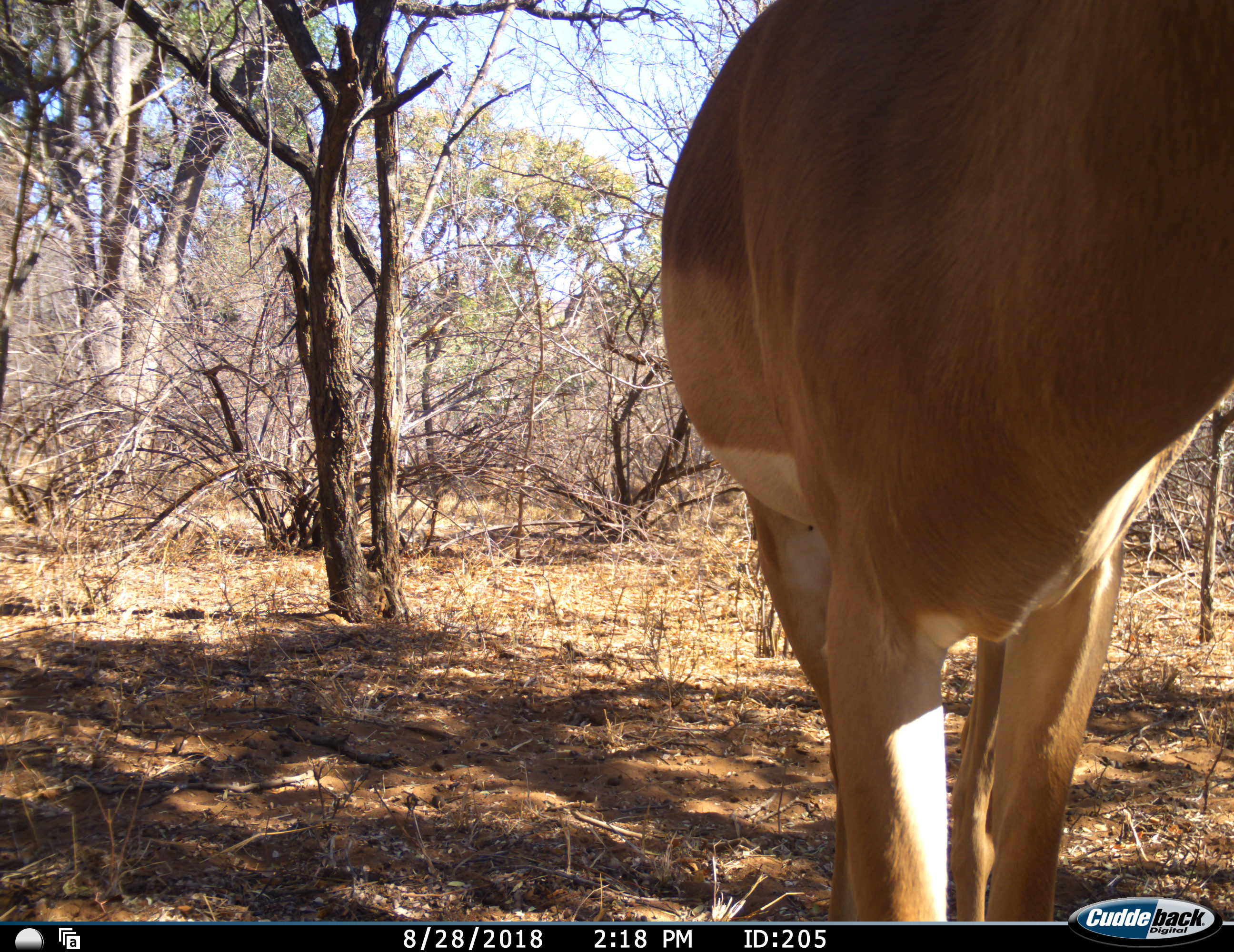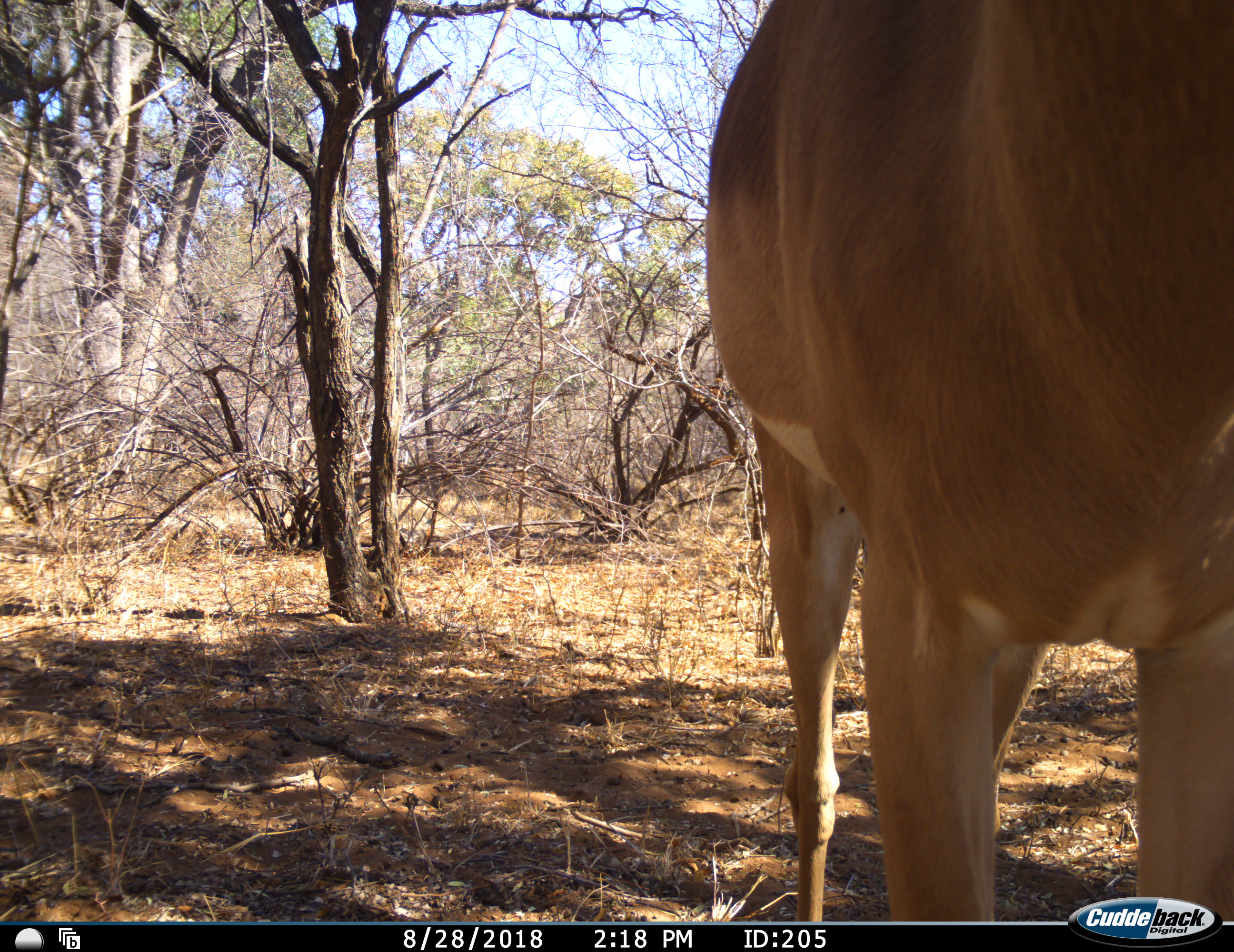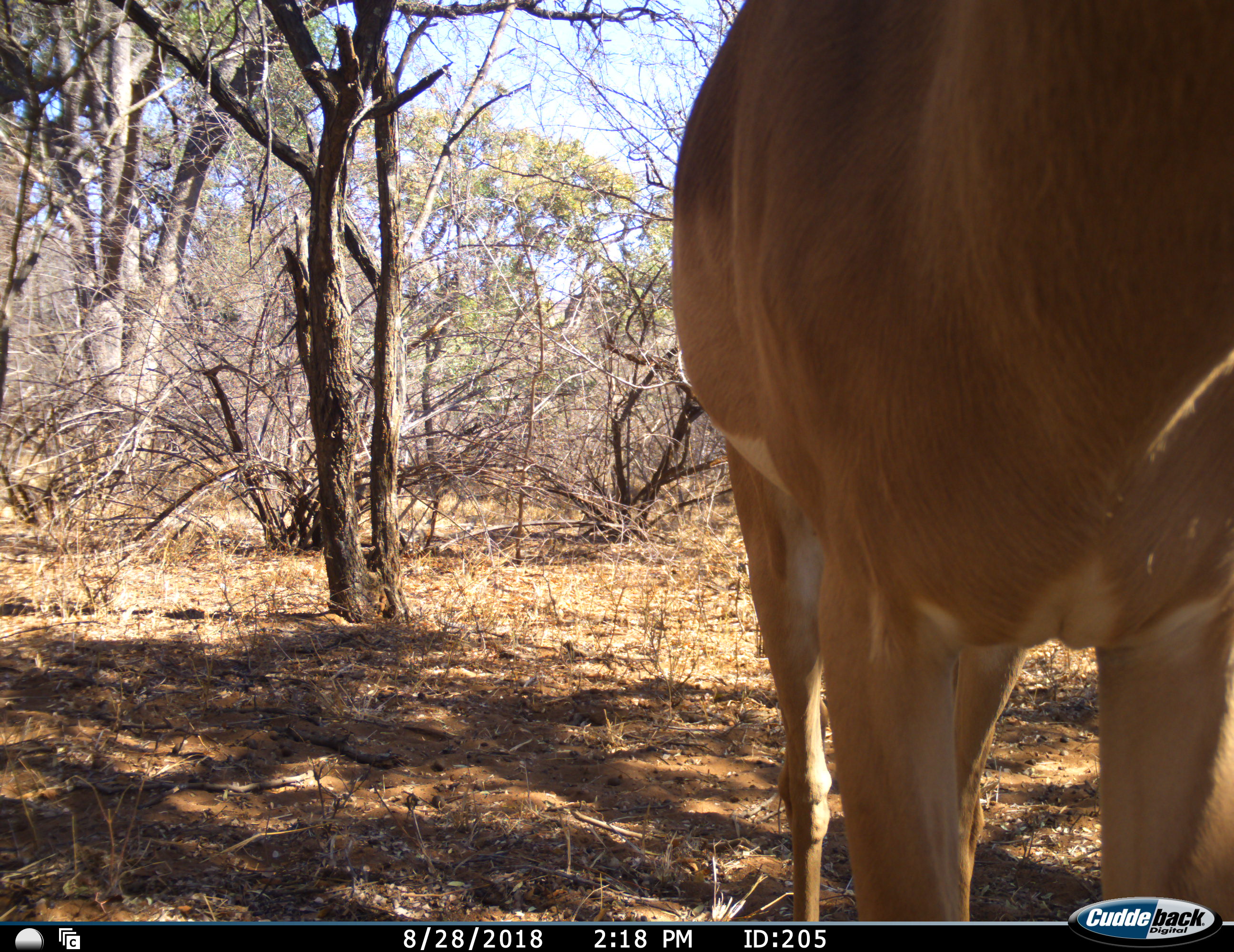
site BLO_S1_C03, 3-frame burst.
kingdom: Animalia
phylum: Chordata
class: Mammalia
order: Artiodactyla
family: Bovidae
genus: Aepyceros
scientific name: Aepyceros melampus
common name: impala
Impala (Aepyceros melampus), count 1. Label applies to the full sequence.